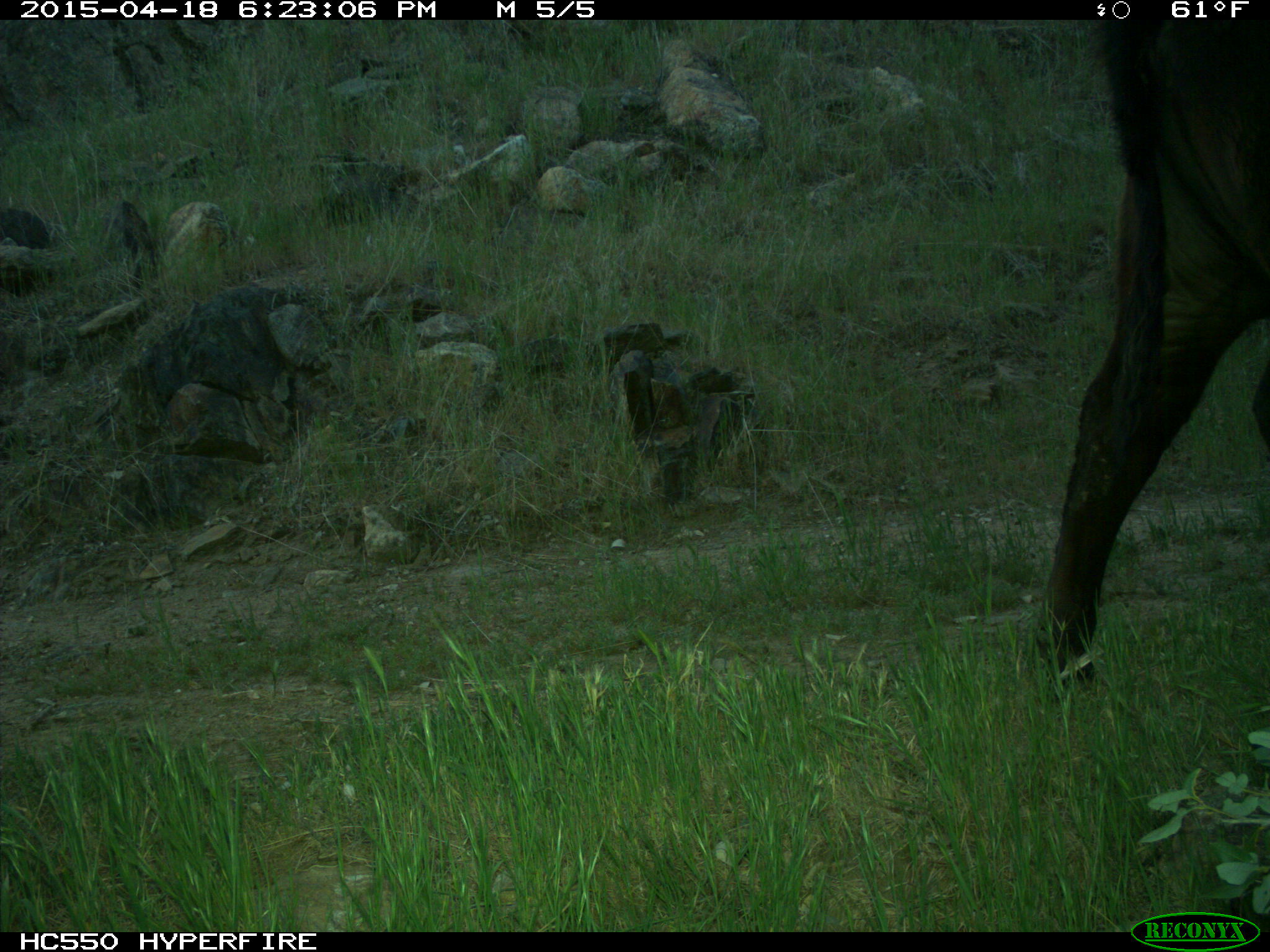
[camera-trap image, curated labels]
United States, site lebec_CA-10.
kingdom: Animalia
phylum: Chordata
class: Mammalia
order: Artiodactyla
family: Bovidae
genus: Bos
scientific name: Bos taurus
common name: domestic cow